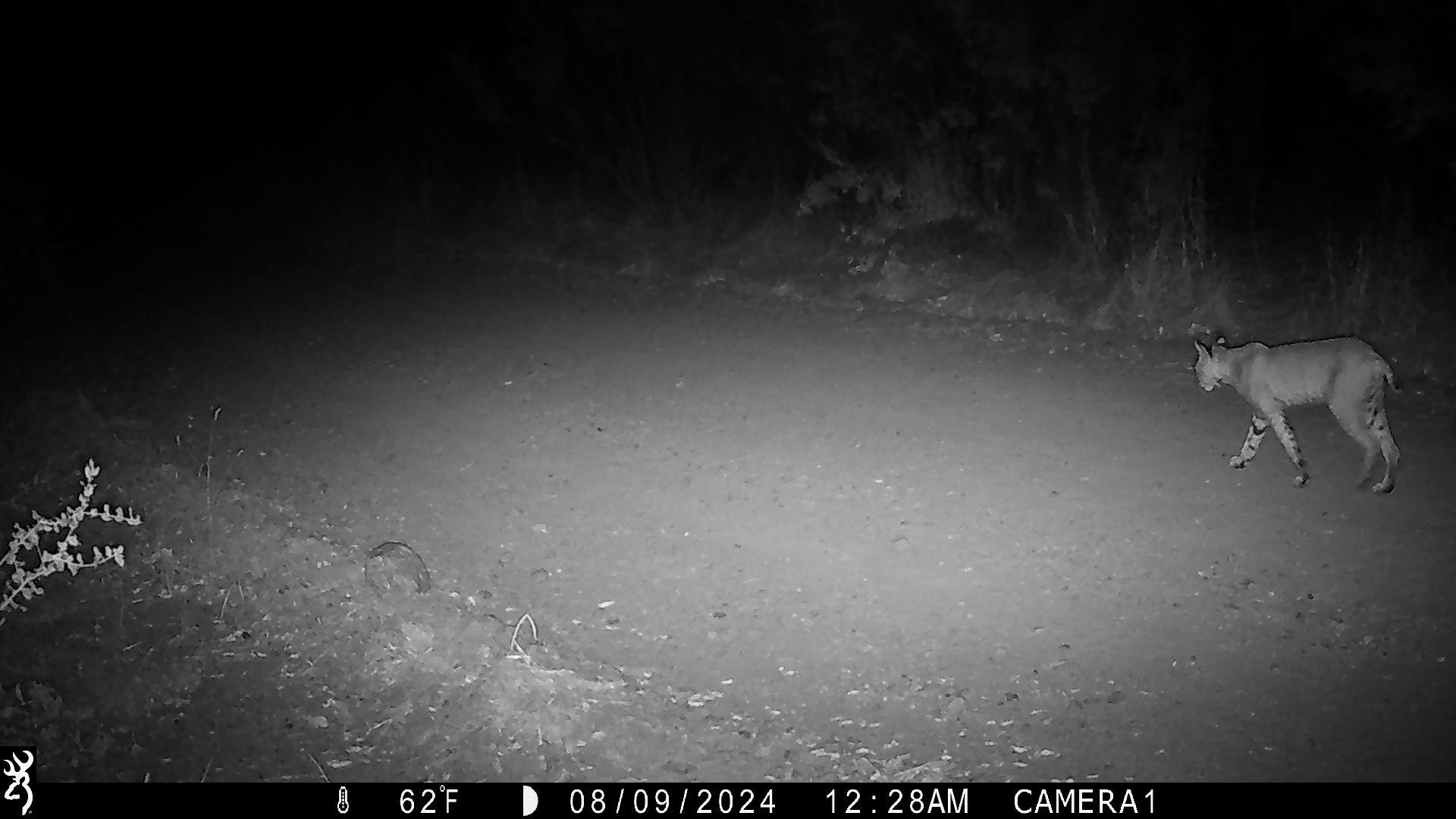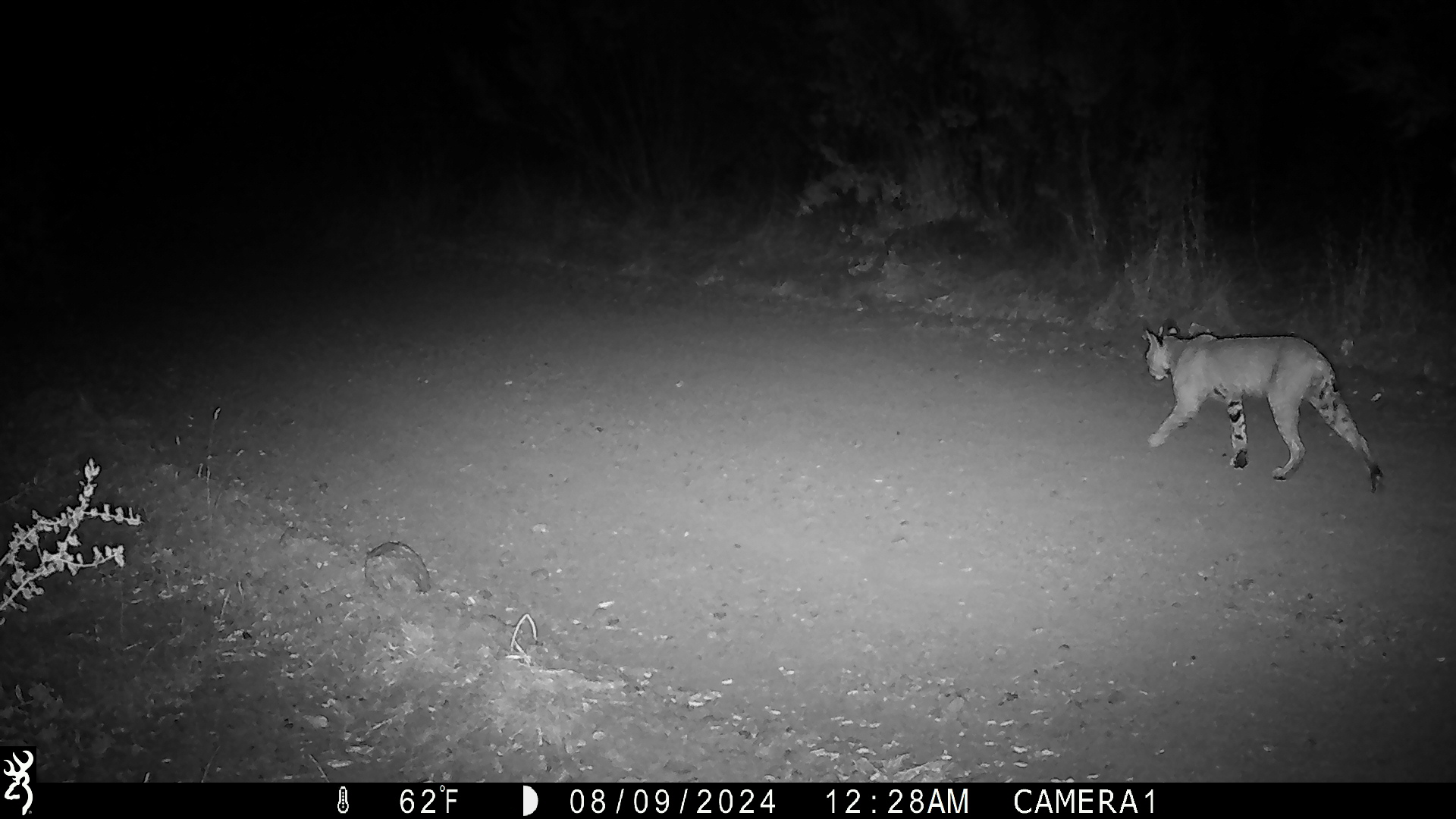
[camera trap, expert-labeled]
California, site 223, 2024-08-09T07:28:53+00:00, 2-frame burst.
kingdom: Animalia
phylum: Chordata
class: Mammalia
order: Carnivora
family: Felidae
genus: Lynx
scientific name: Lynx rufus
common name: bobcat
Bobcat (Lynx rufus).